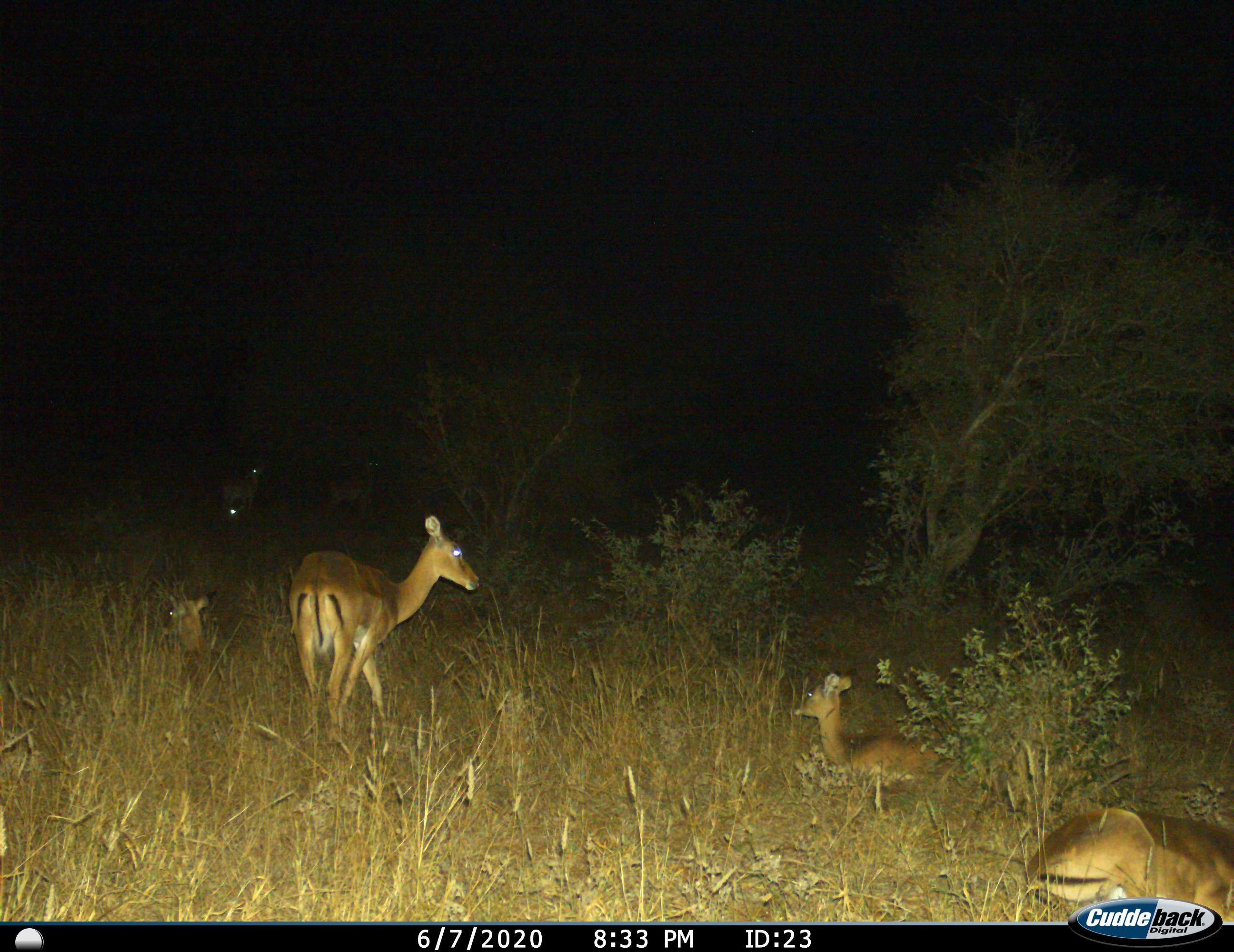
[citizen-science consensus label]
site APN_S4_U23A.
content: unidentified animal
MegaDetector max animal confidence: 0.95